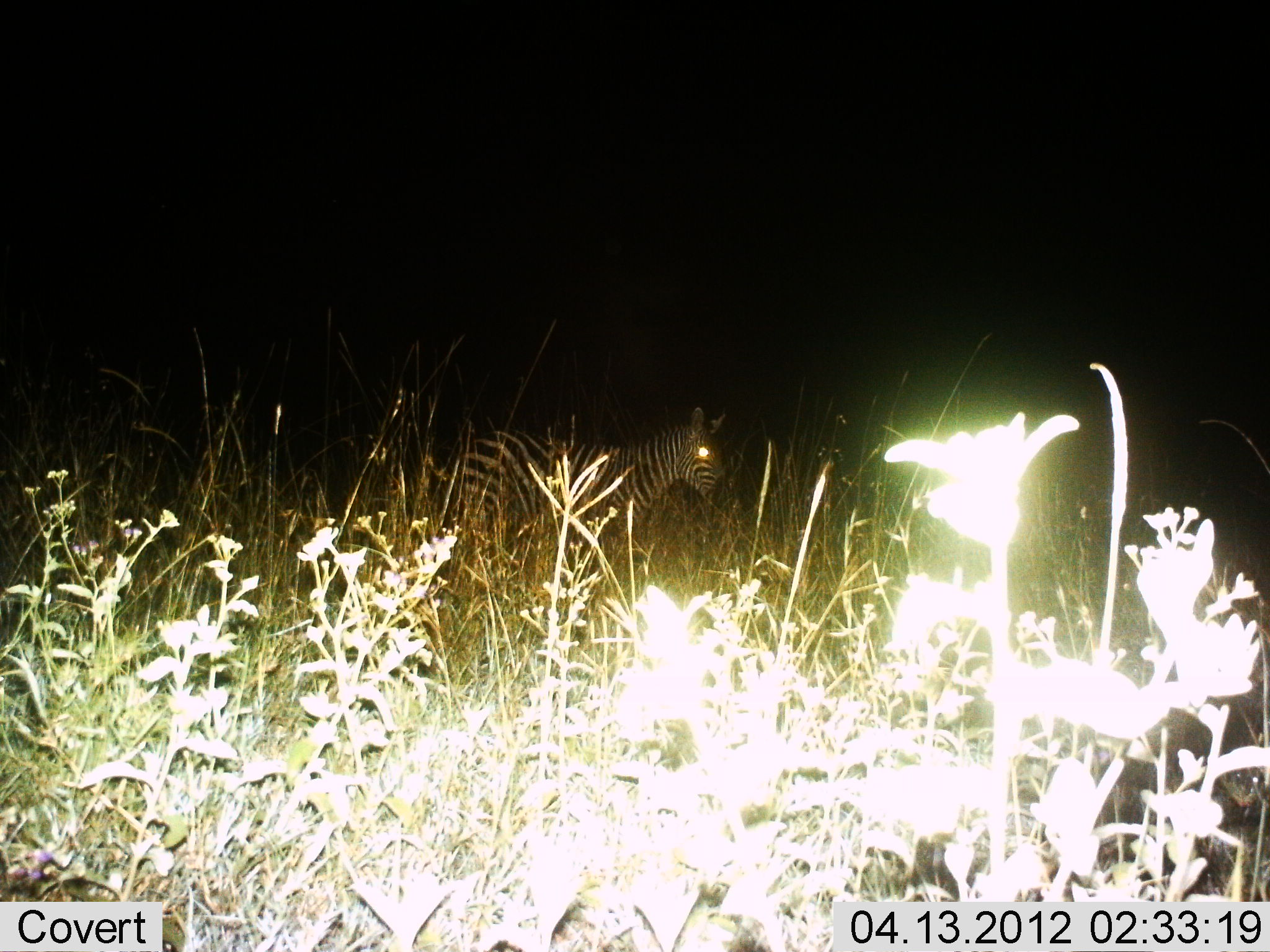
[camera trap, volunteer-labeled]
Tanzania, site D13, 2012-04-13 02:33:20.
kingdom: Animalia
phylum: Chordata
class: Mammalia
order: Perissodactyla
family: Equidae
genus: Equus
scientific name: Equus quagga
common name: plains zebra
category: zebra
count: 1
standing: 93%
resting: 0%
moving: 7%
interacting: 0%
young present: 7%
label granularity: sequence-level